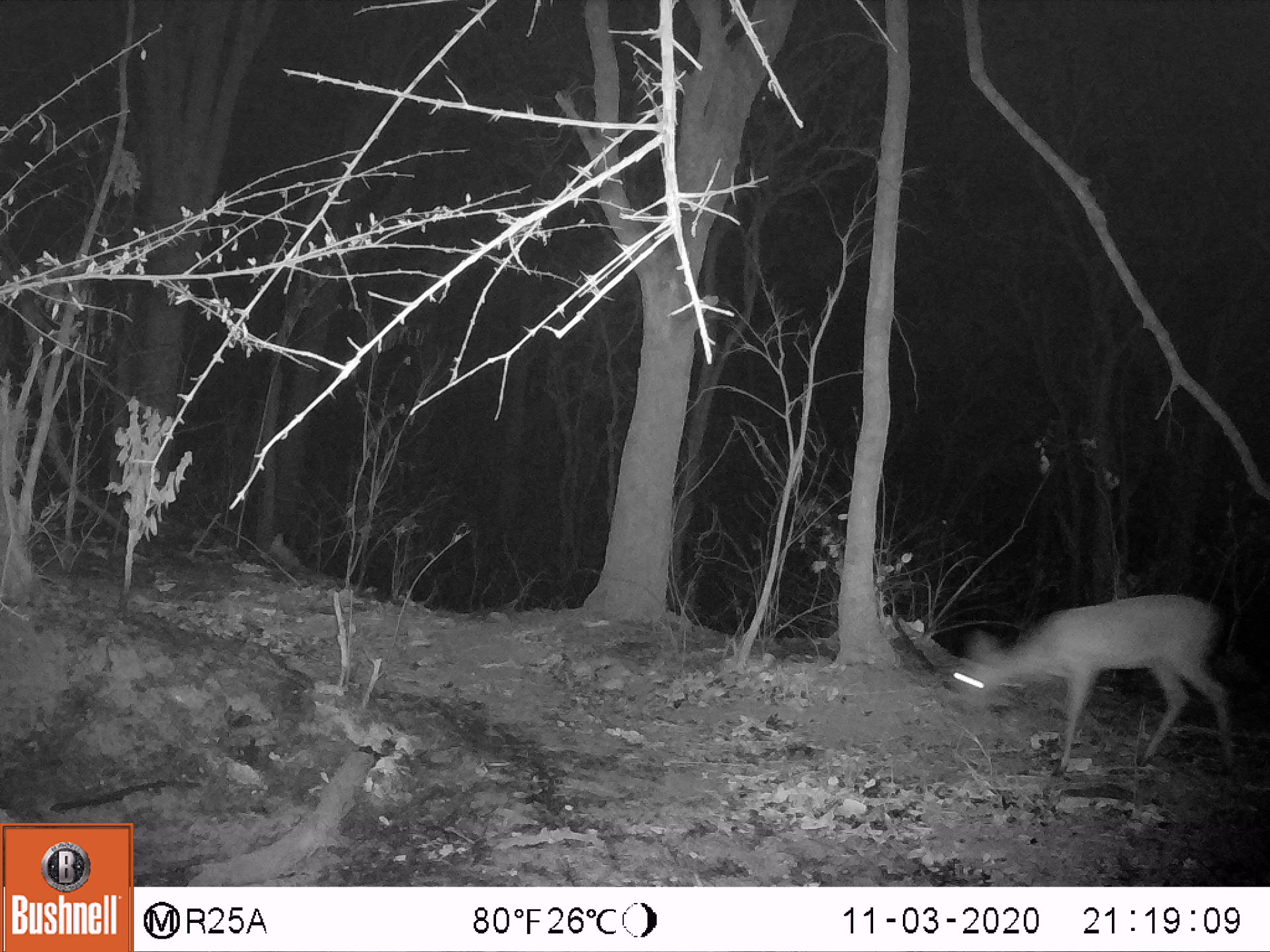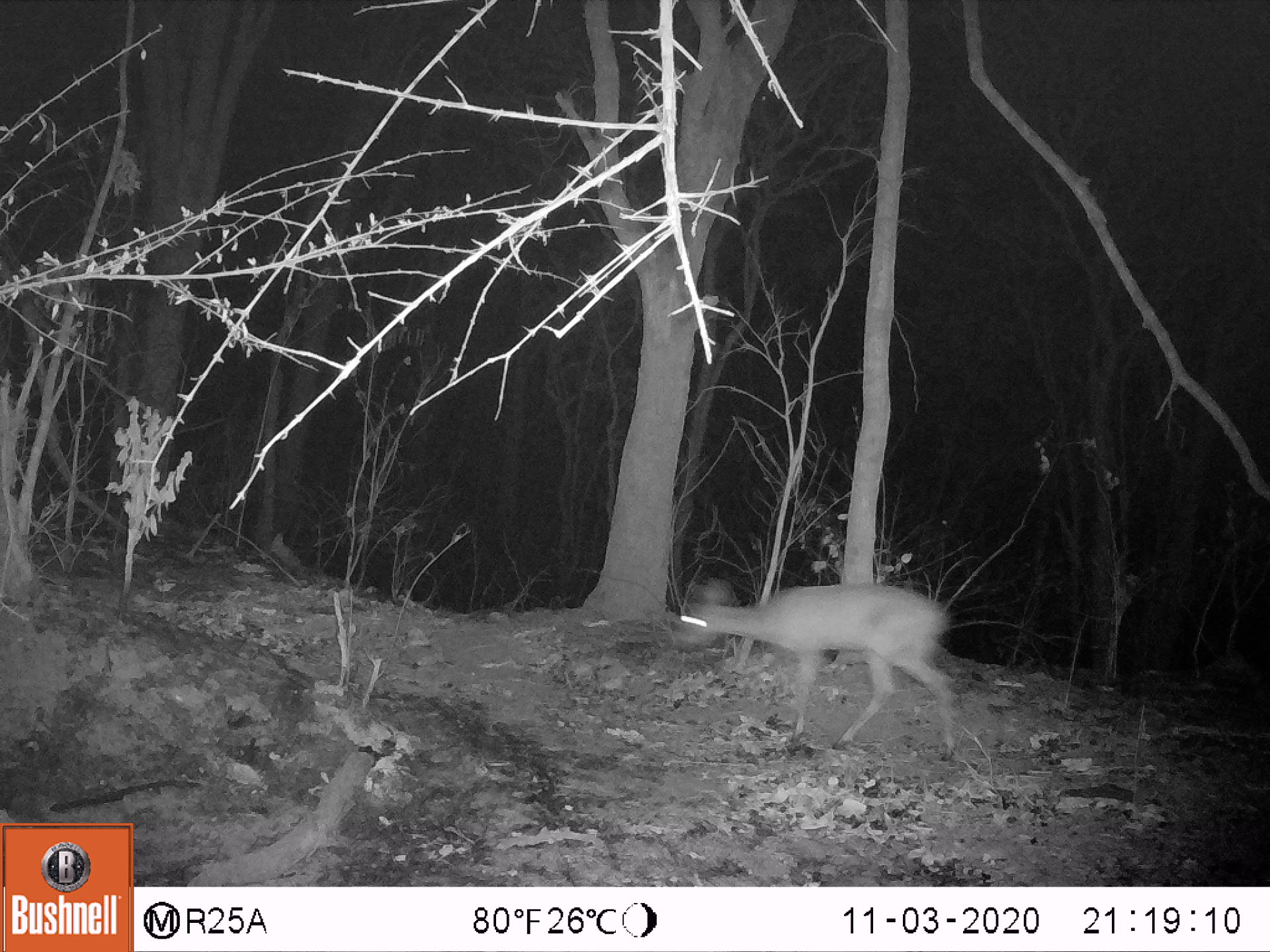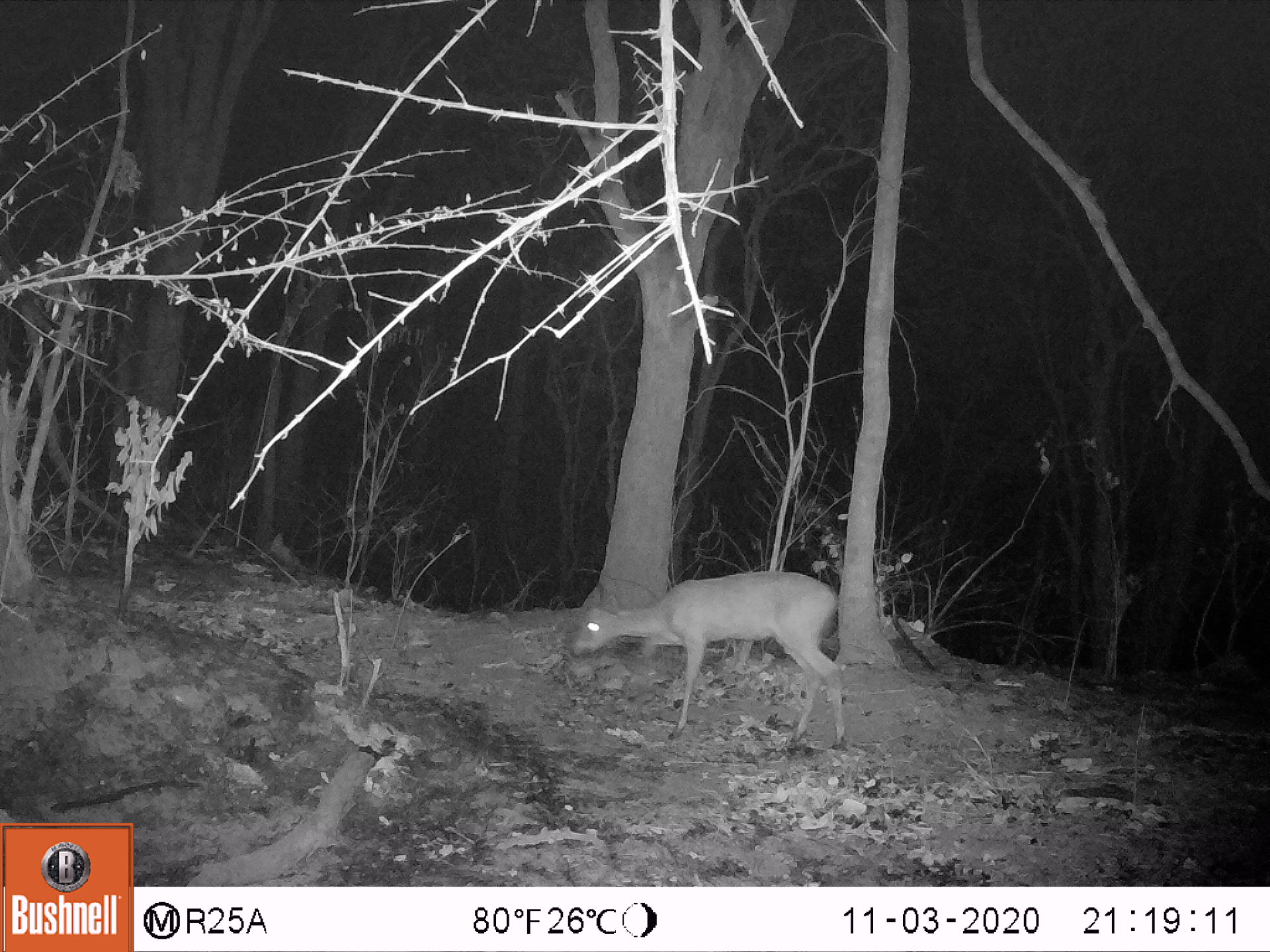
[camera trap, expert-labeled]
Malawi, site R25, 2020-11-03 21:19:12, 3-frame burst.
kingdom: Animalia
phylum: Chordata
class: Mammalia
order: Artiodactyla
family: Bovidae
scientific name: Antilopinae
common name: small antelope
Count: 1.